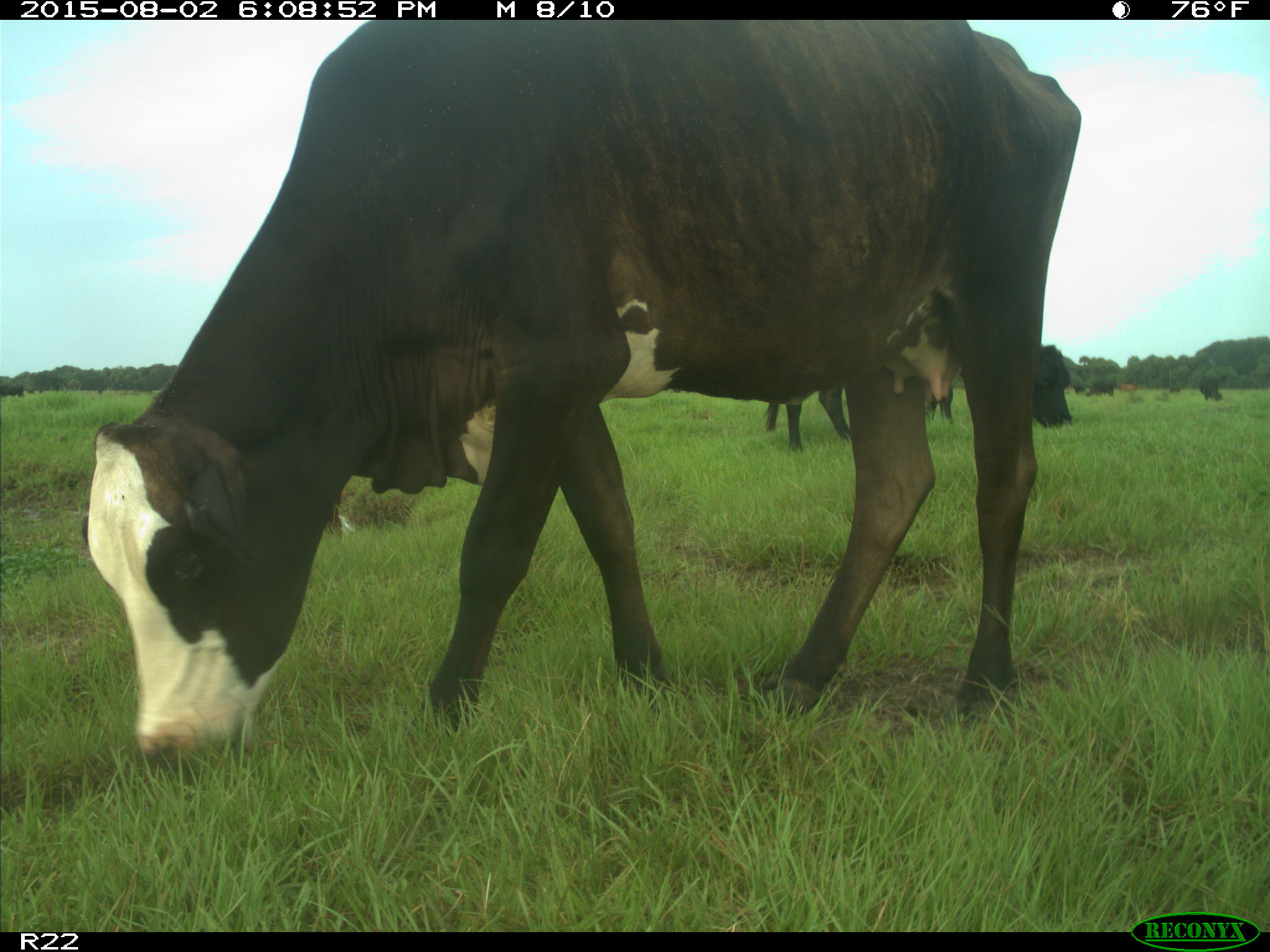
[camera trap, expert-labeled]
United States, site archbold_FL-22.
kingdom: Animalia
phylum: Chordata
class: Mammalia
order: Artiodactyla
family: Bovidae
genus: Bos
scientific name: Bos taurus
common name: domestic cow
Bos taurus (domestic cow).